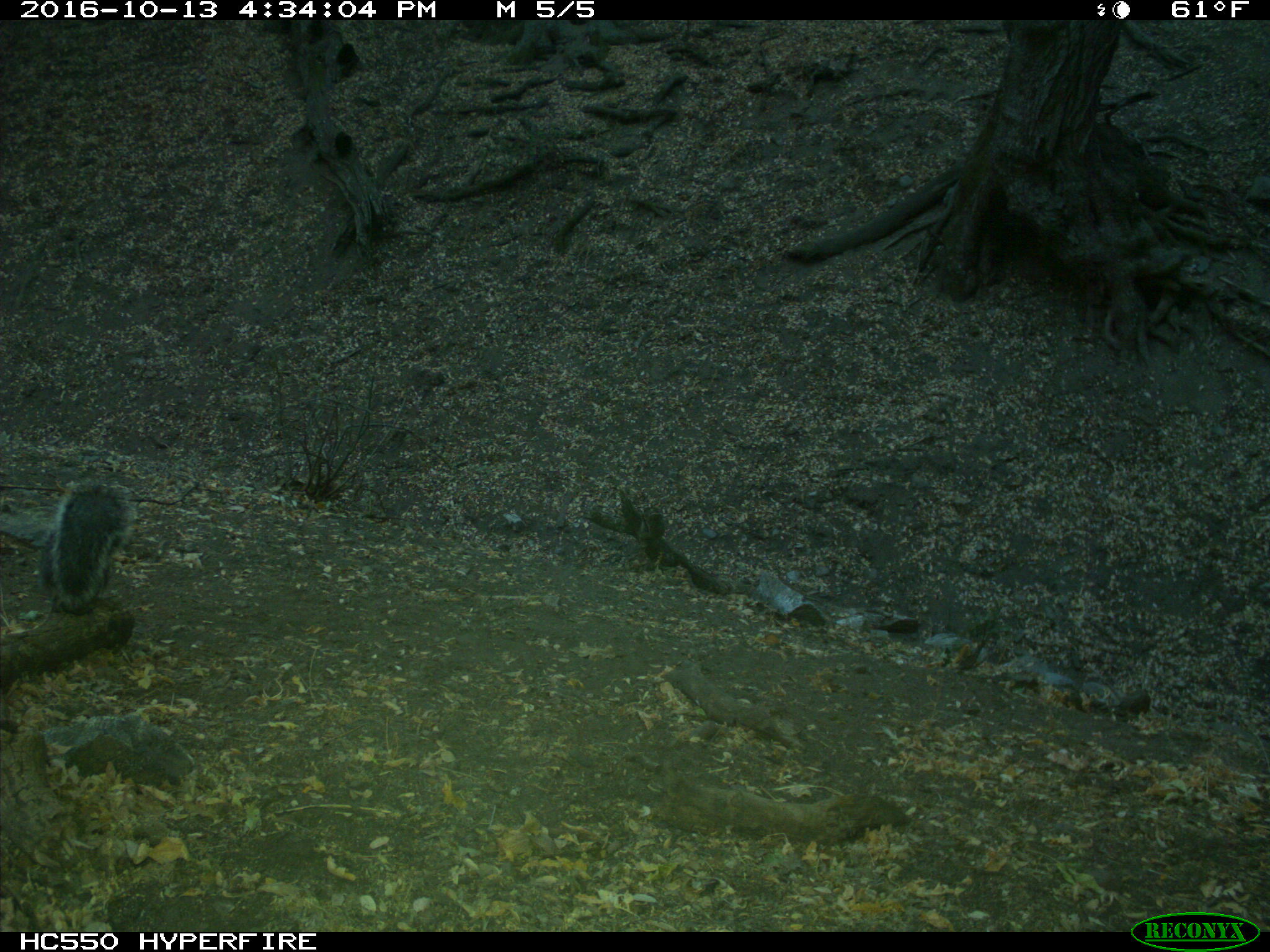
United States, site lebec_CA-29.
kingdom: Animalia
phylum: Chordata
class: Mammalia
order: Rodentia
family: Sciuridae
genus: Sciurus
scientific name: Sciurus carolinensis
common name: eastern gray squirrel